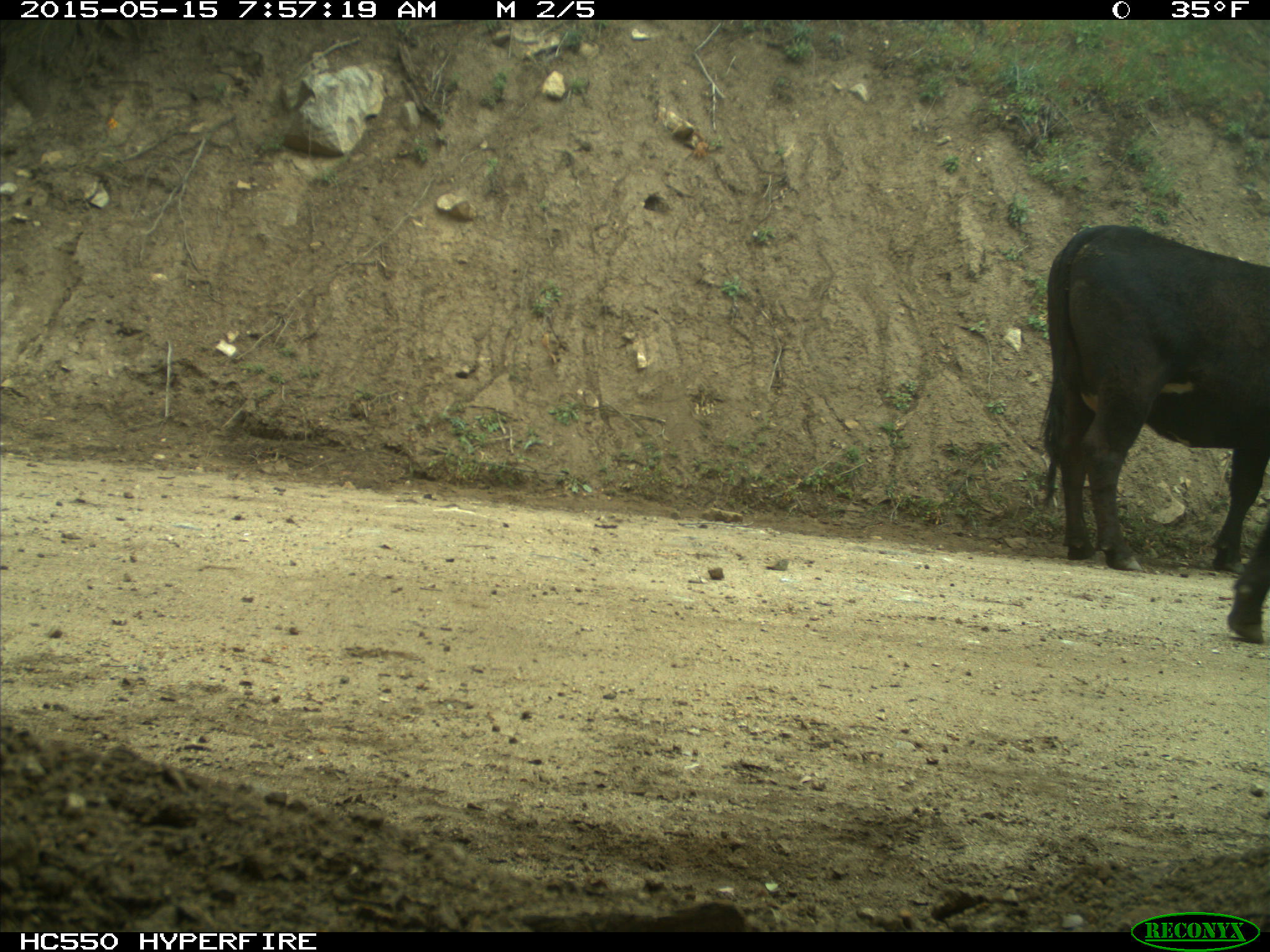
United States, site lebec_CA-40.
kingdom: Animalia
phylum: Chordata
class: Mammalia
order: Artiodactyla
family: Bovidae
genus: Bos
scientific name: Bos taurus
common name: domestic cow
Bos taurus (domestic cow).